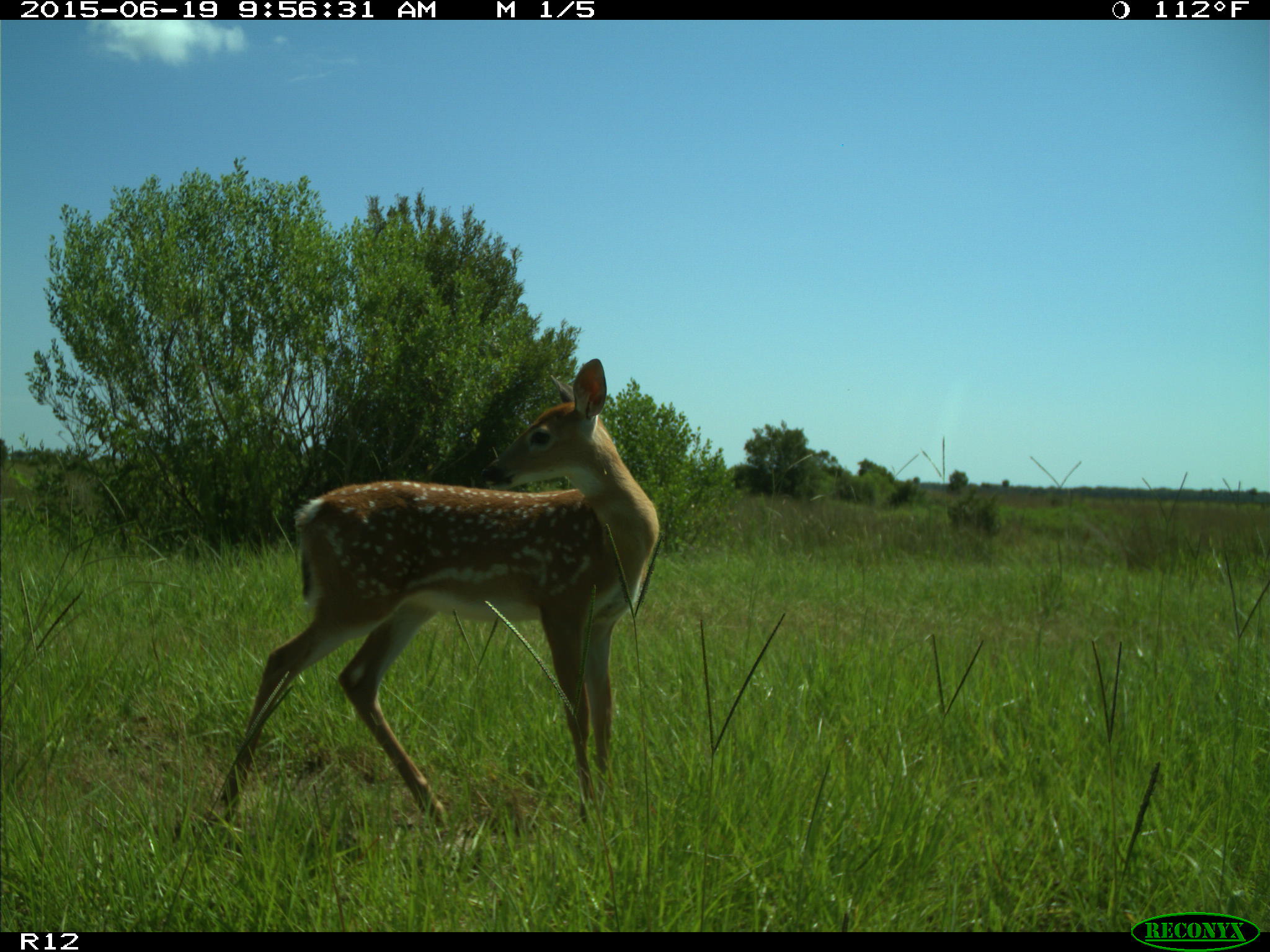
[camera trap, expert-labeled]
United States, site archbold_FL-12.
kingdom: Animalia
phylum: Chordata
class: Mammalia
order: Artiodactyla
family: Cervidae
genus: Odocoileus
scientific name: Odocoileus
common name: deer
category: unidentified deer